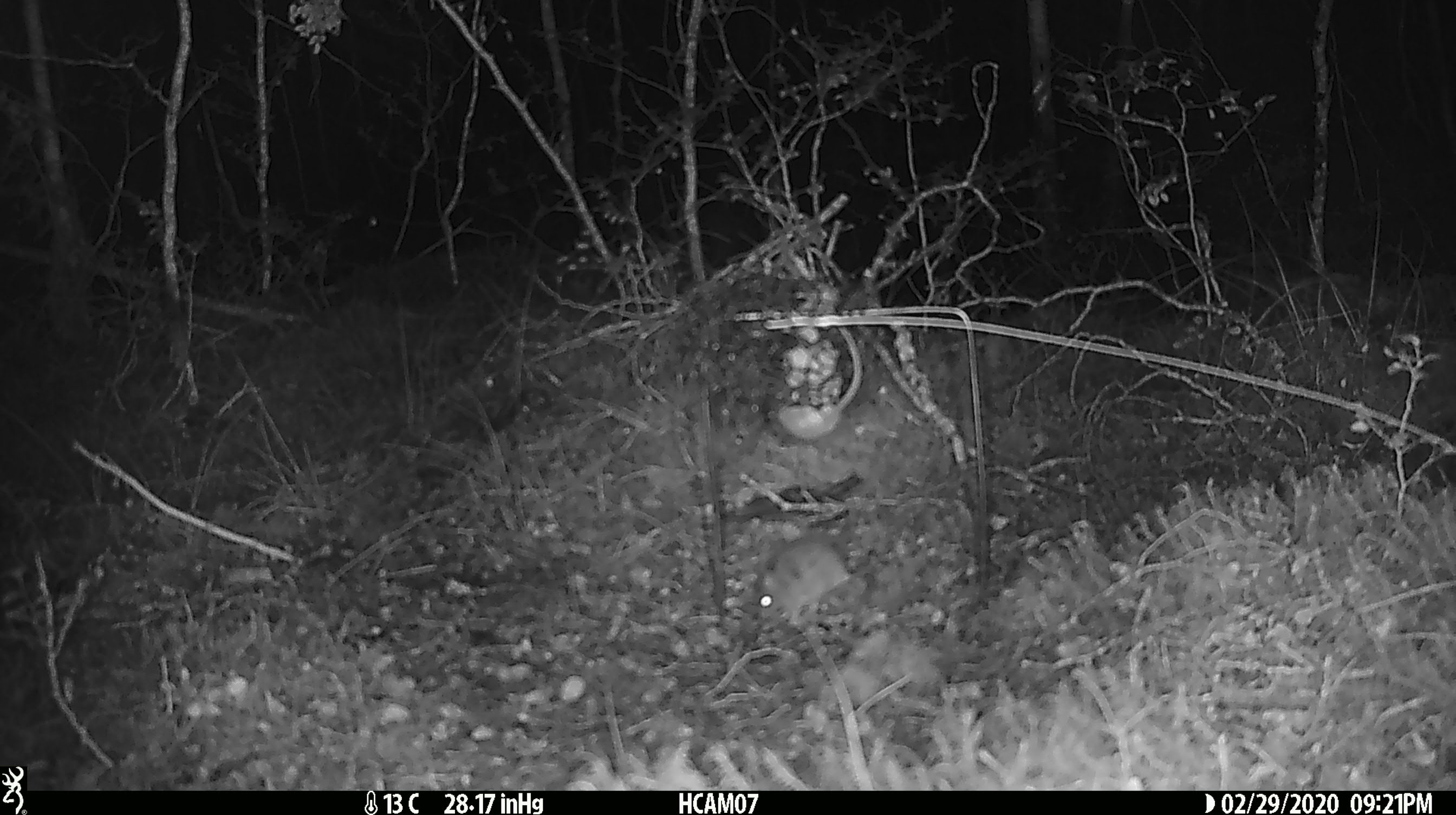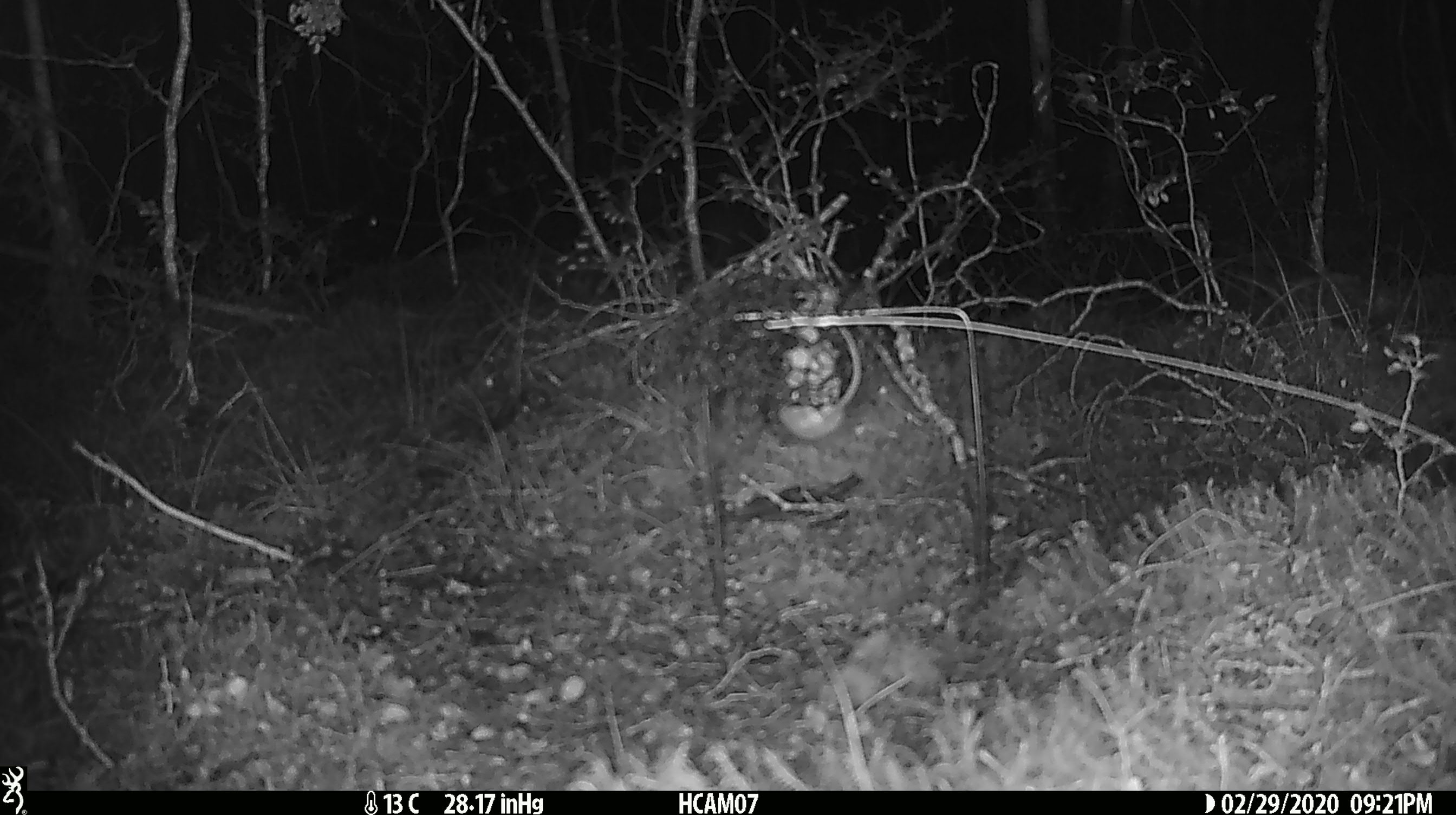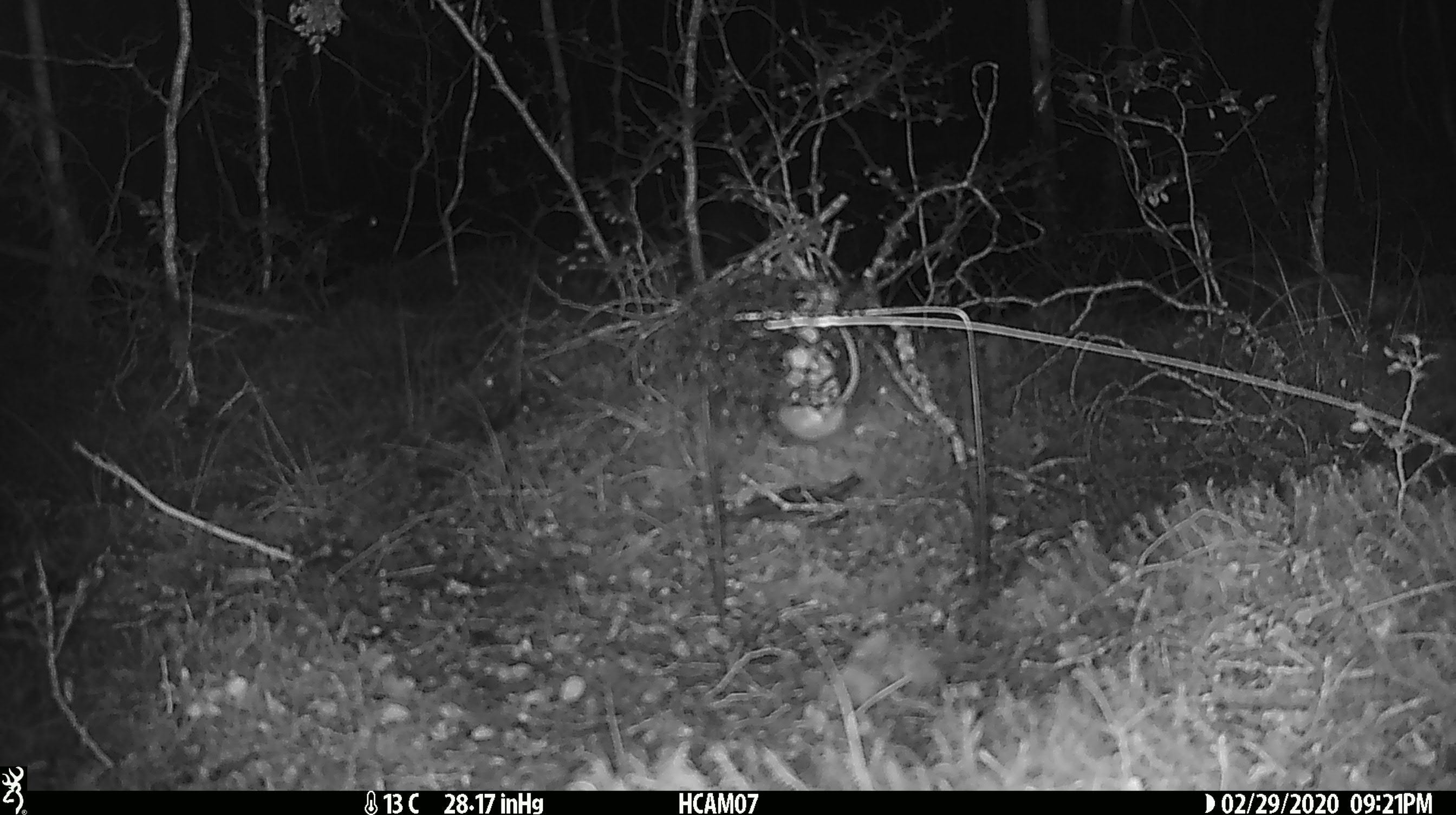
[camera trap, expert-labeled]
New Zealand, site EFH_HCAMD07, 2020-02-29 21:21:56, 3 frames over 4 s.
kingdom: Animalia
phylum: Chordata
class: Mammalia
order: Rodentia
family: Muridae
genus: Mus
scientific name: Mus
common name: mouse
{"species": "mouse (Mus)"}